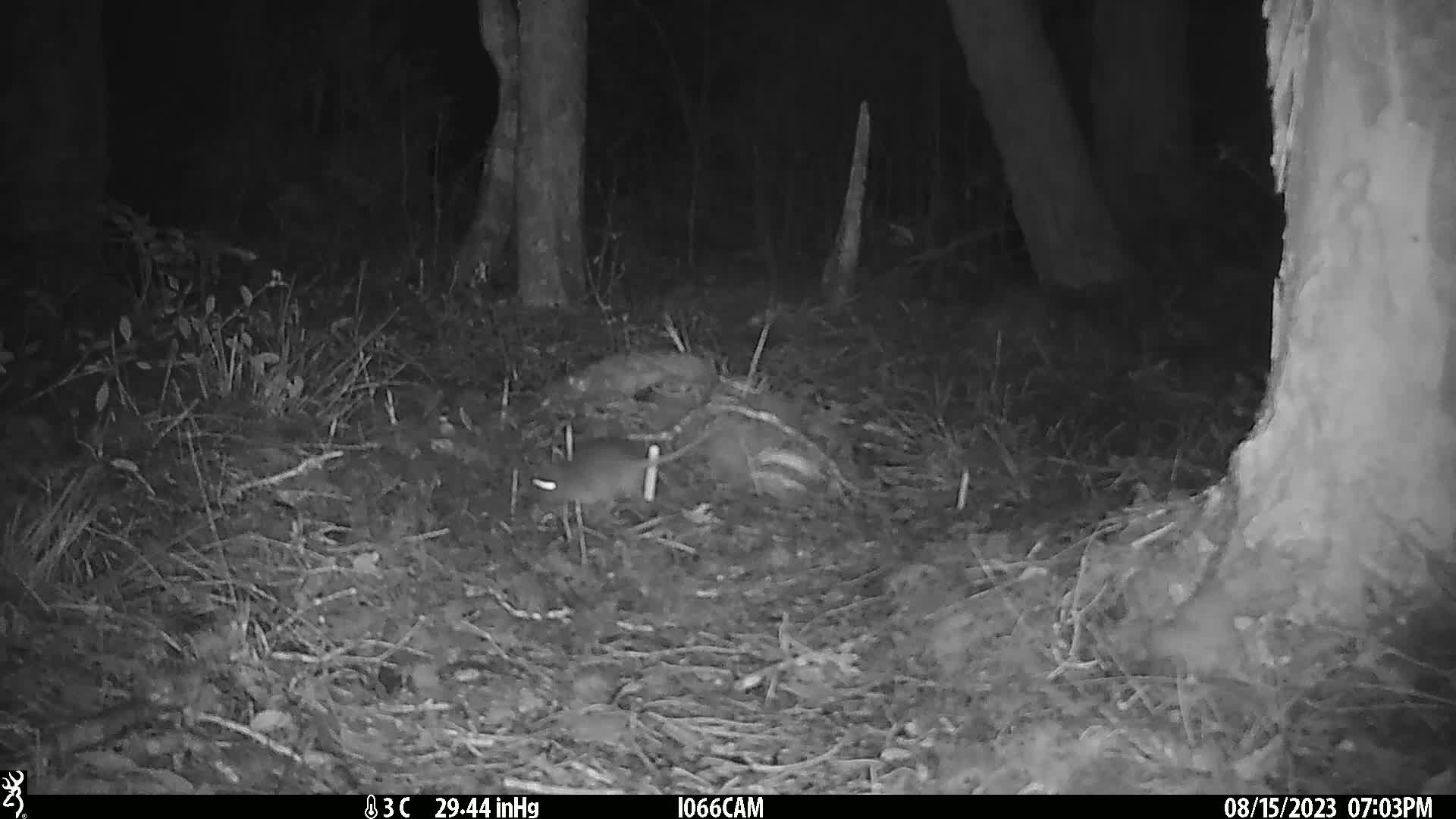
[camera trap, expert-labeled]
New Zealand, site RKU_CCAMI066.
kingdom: Animalia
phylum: Chordata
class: Mammalia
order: Rodentia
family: Muridae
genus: Rattus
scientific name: Rattus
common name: rat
Rat (Rattus).